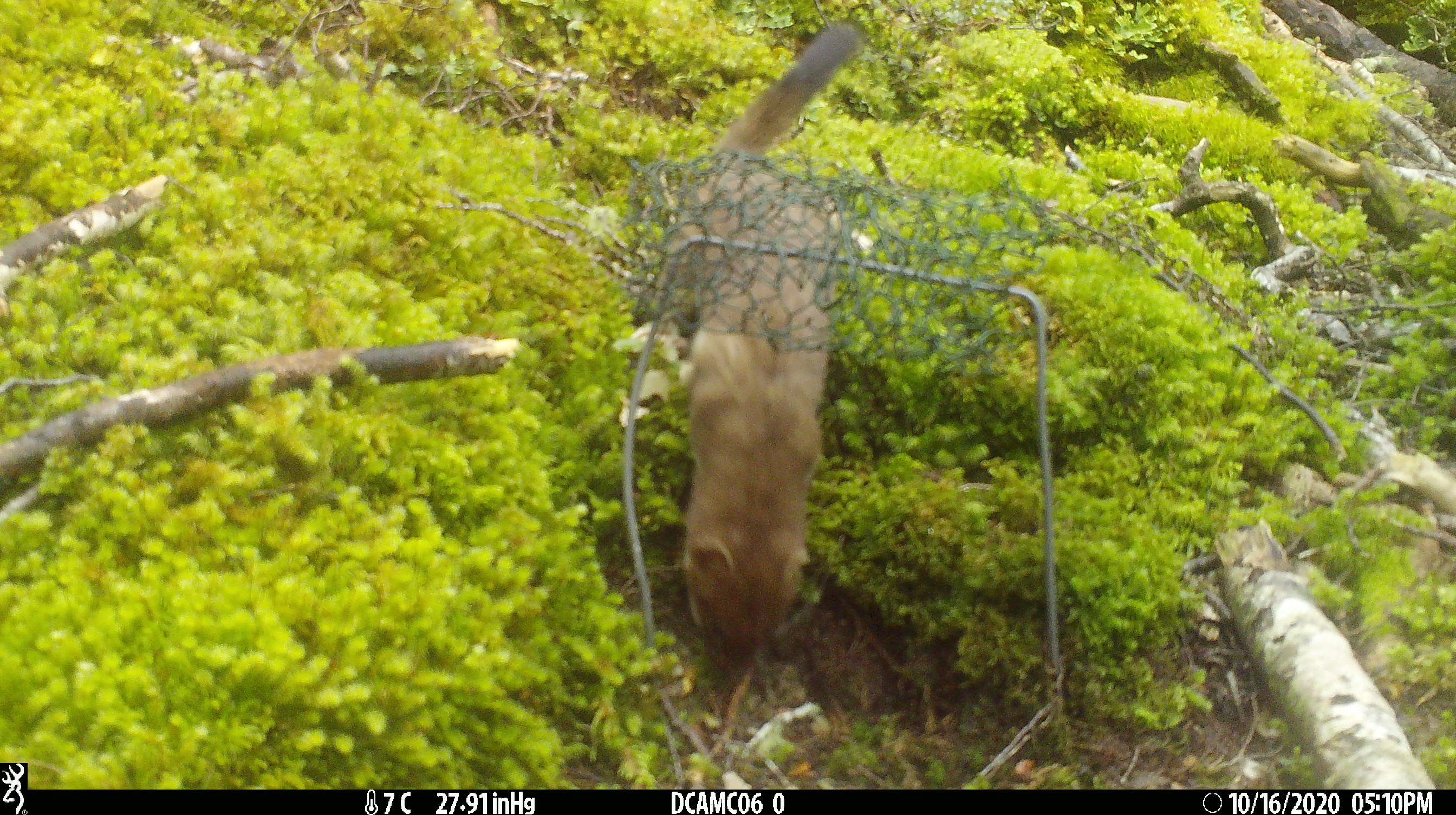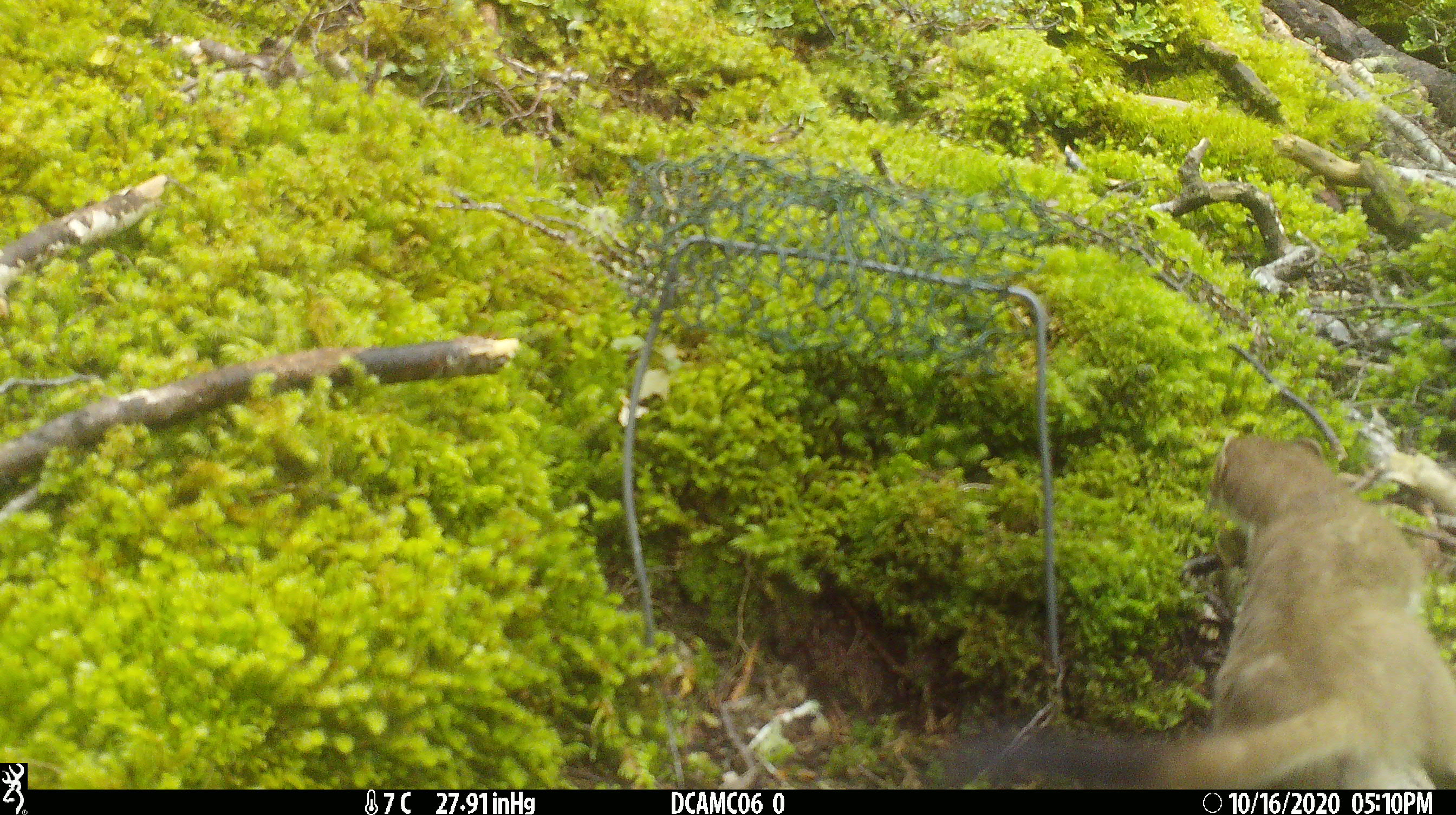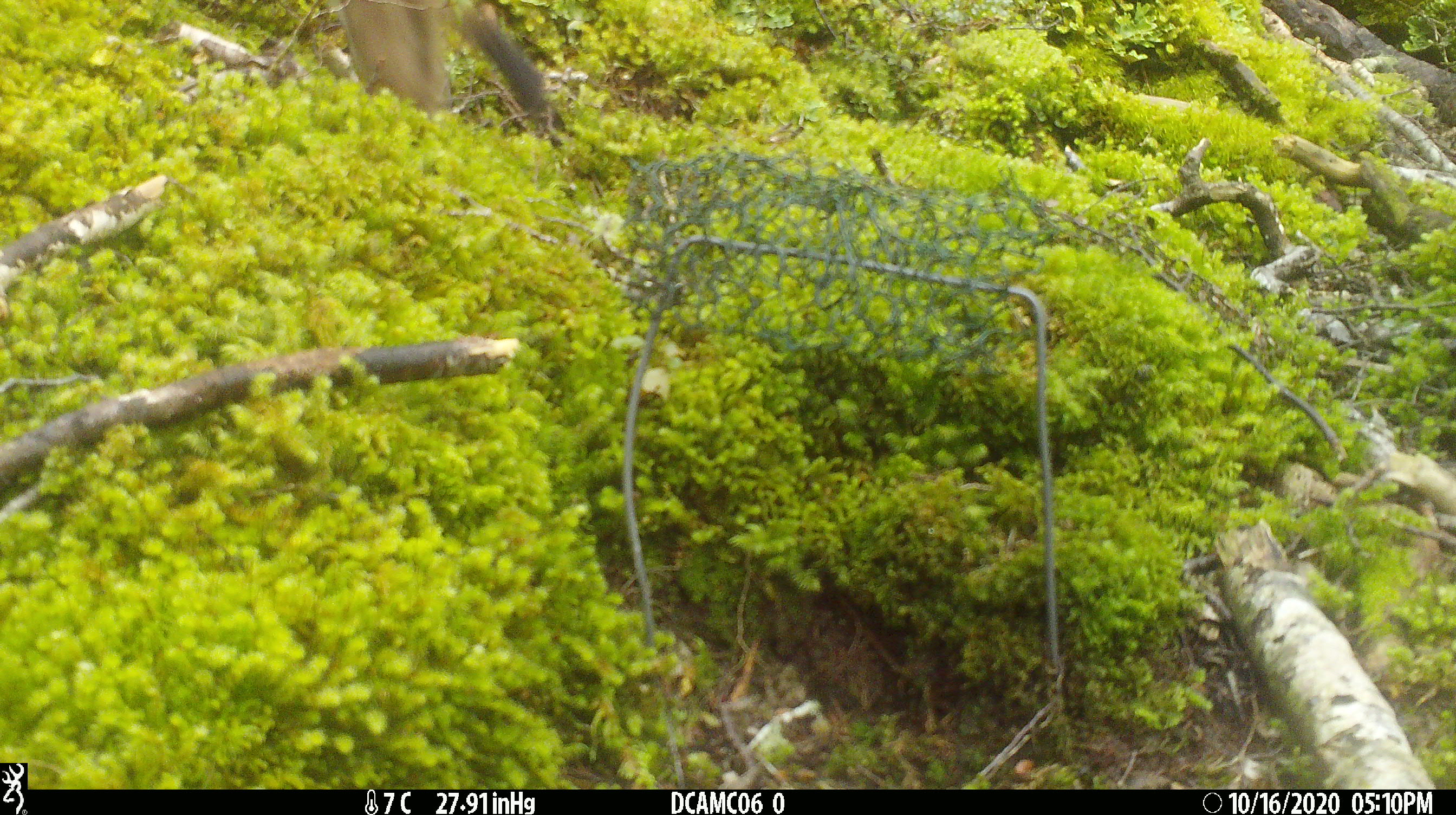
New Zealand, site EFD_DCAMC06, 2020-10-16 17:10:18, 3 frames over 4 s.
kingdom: Animalia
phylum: Chordata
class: Mammalia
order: Carnivora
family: Mustelidae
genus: Mustela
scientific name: Mustela erminea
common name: stoat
Stoat (Mustela erminea).